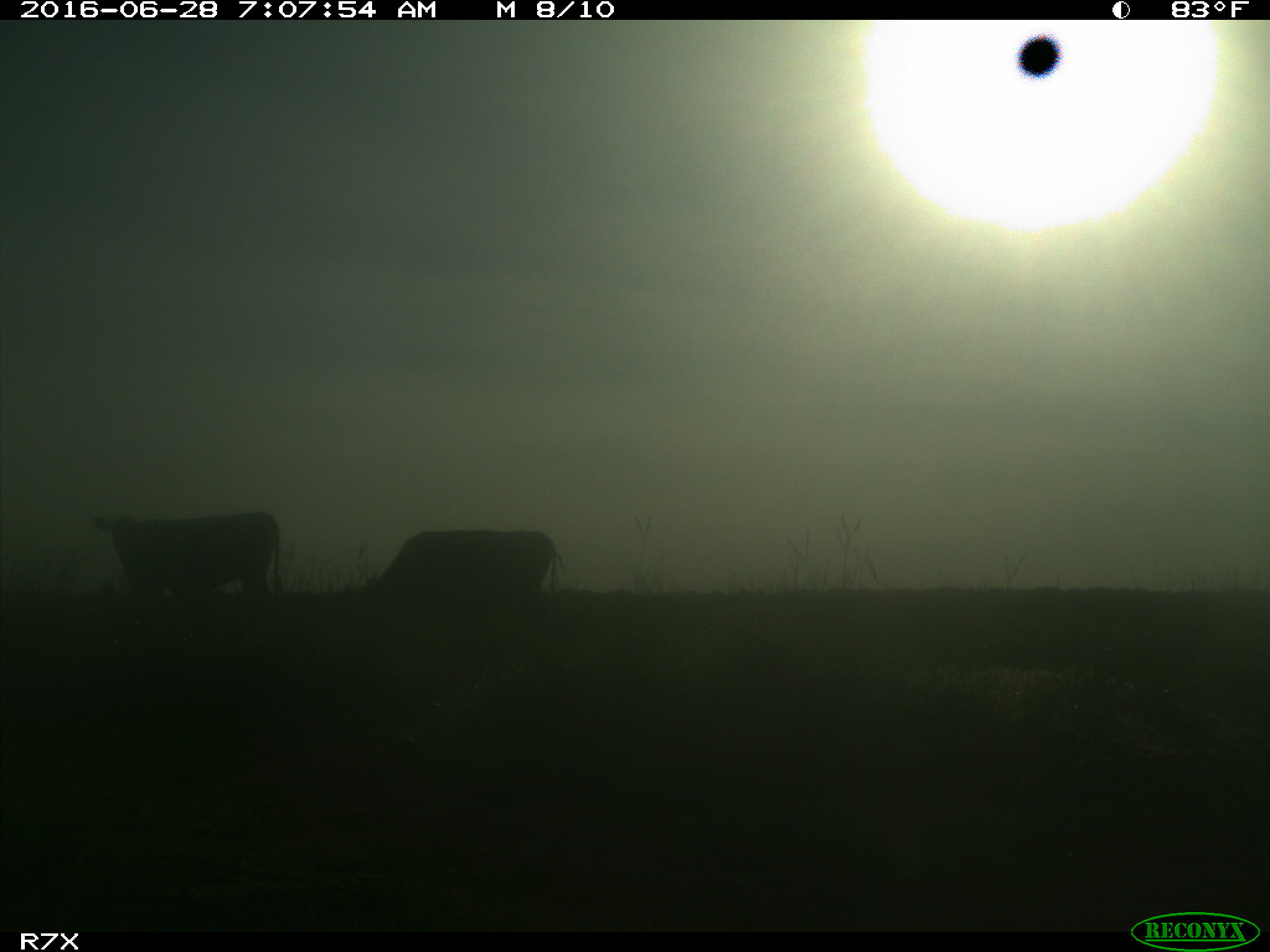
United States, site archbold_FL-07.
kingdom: Animalia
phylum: Chordata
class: Mammalia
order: Artiodactyla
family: Bovidae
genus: Bos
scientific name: Bos taurus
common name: domestic cow